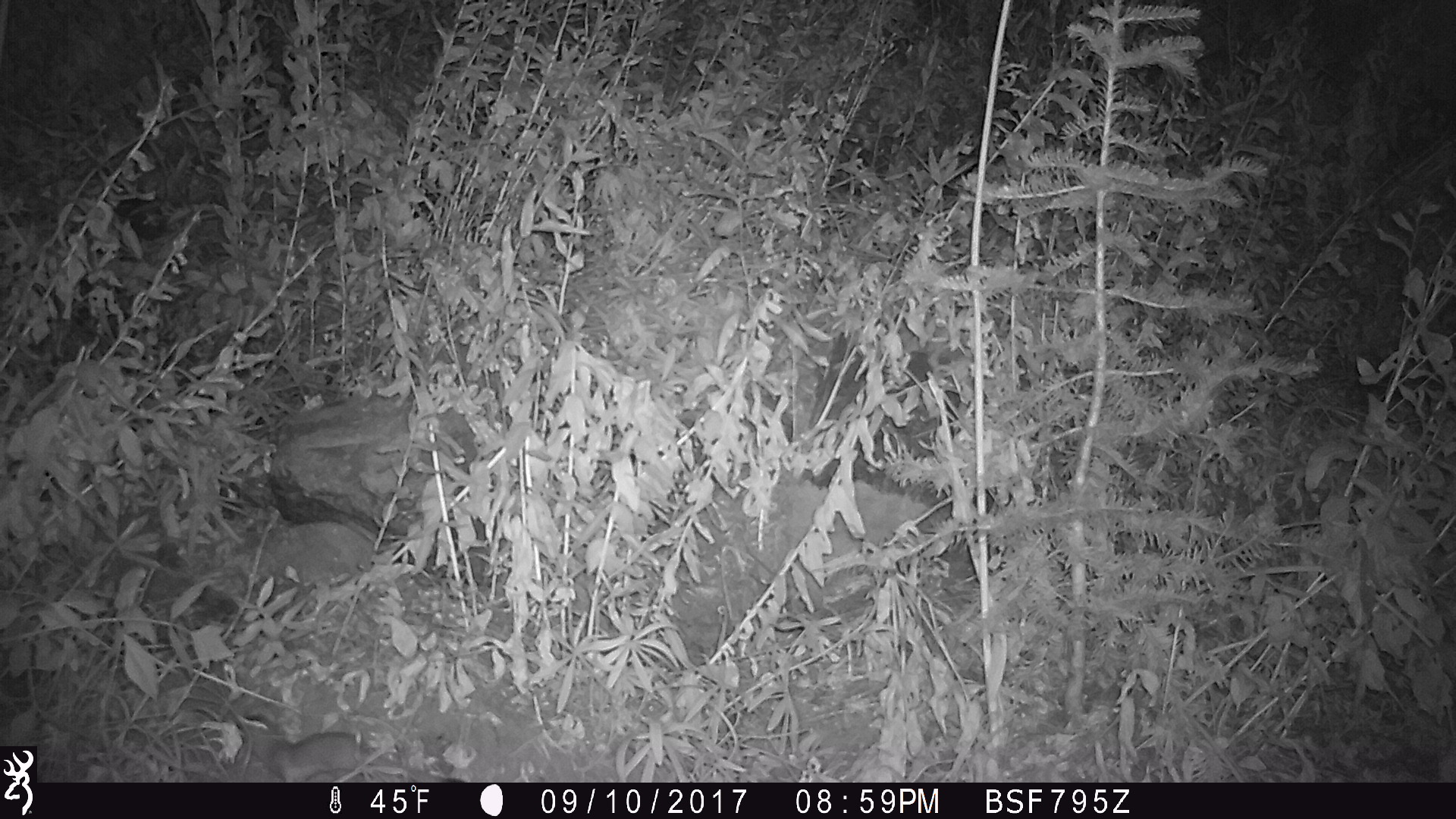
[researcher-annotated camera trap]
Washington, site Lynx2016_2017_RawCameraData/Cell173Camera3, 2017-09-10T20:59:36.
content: unidentified animal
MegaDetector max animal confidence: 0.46